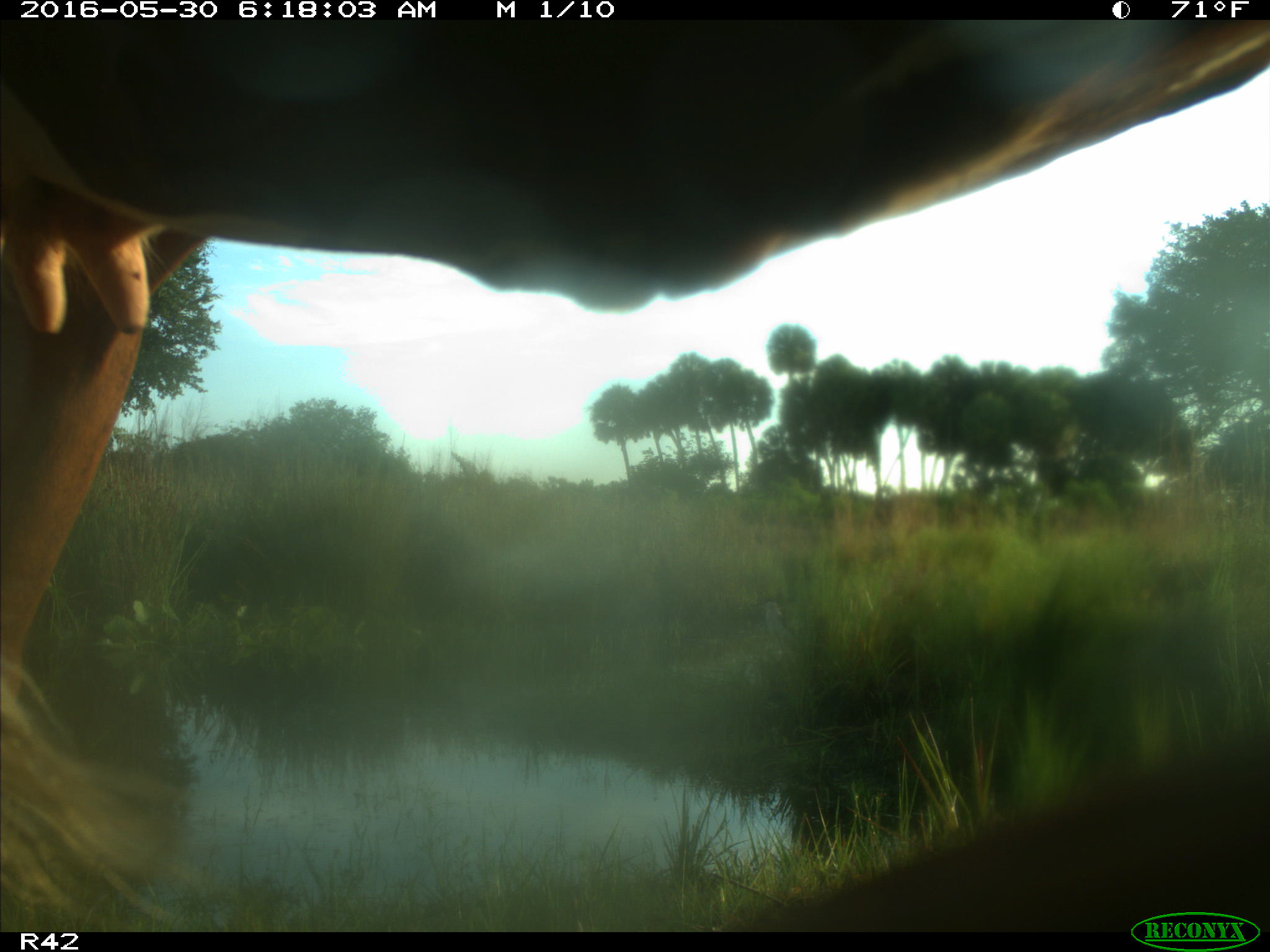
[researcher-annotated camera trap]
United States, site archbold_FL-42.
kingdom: Animalia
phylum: Chordata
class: Mammalia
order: Artiodactyla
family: Bovidae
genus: Bos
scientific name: Bos taurus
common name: domestic cow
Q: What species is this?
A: Bos taurus (domestic cow).